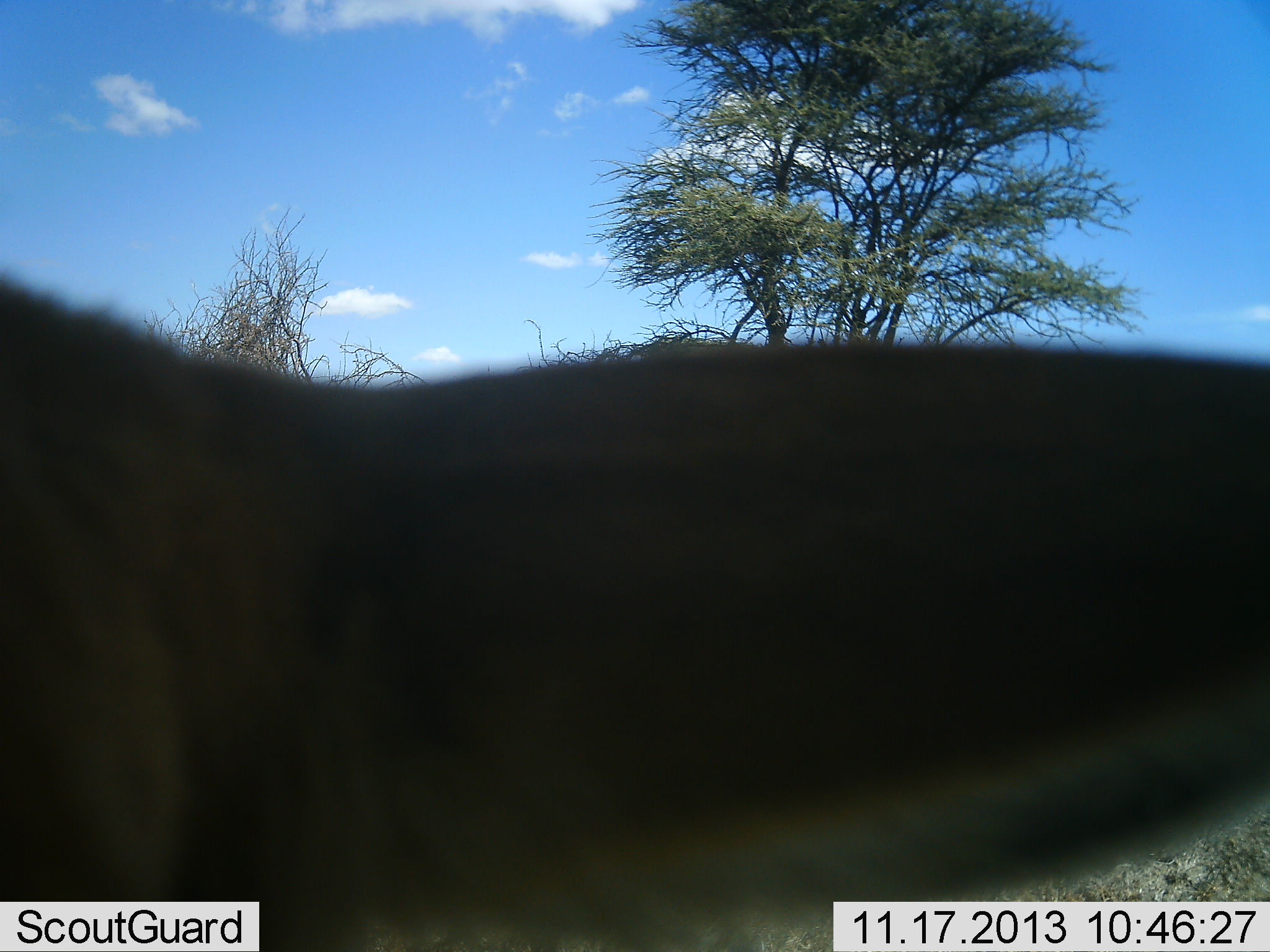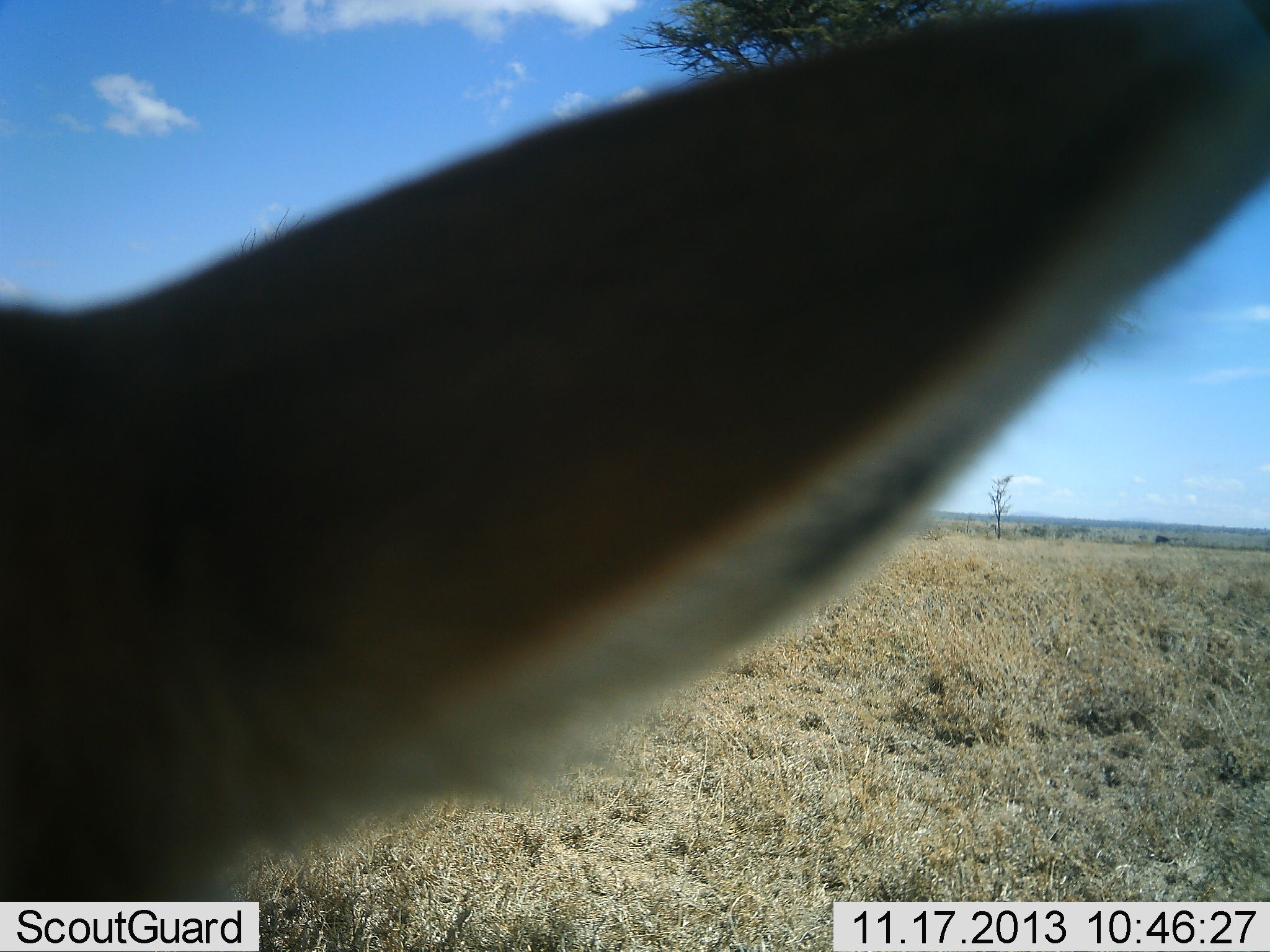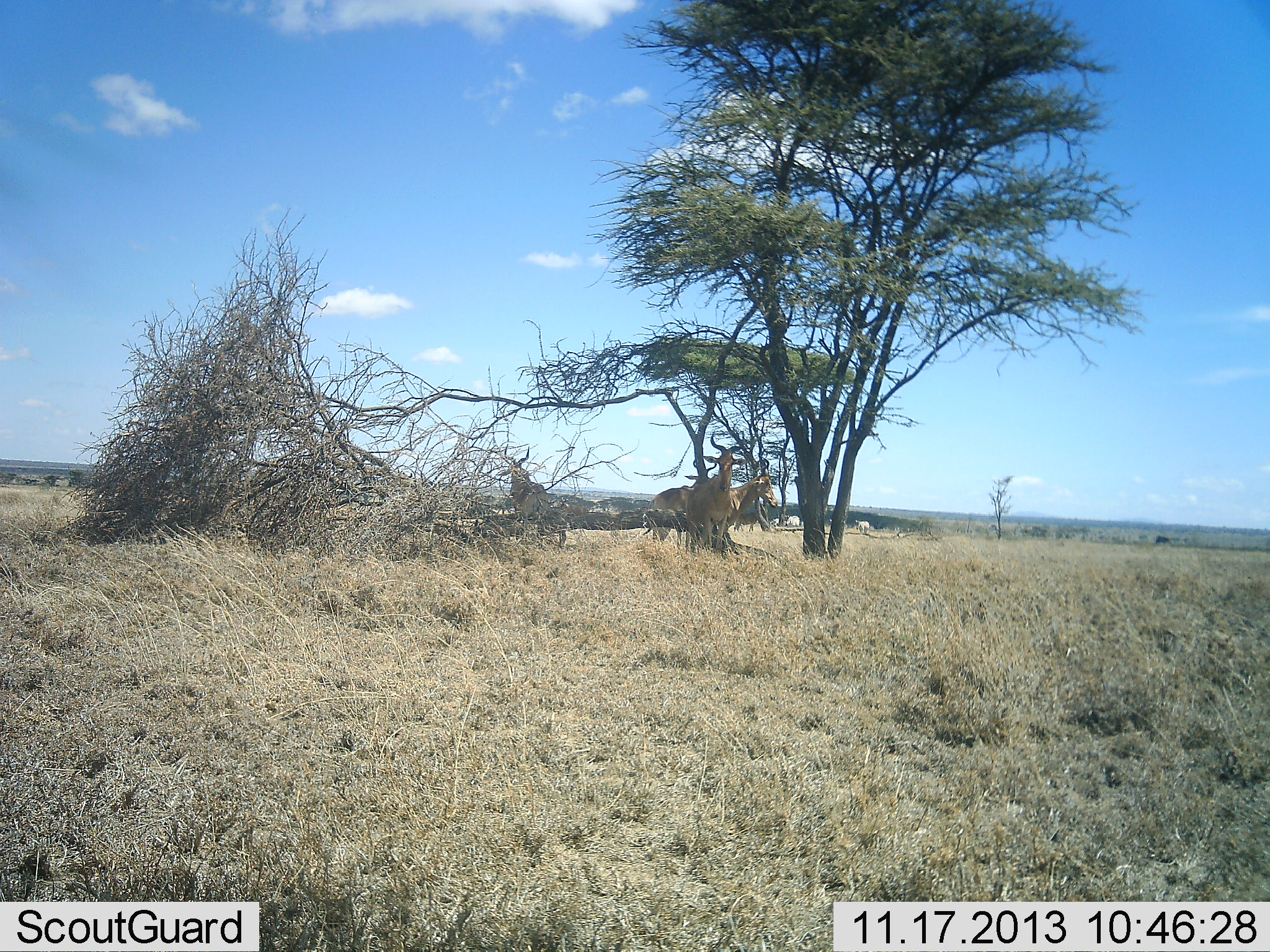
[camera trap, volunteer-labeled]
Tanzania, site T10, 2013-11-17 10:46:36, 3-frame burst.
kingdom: Animalia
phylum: Chordata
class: Mammalia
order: Artiodactyla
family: Bovidae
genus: Alcelaphus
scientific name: Alcelaphus buselaphus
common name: hartebeest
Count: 4.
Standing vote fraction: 94%.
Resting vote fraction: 17%.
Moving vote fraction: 11%.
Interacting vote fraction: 0%.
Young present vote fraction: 0%.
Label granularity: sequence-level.